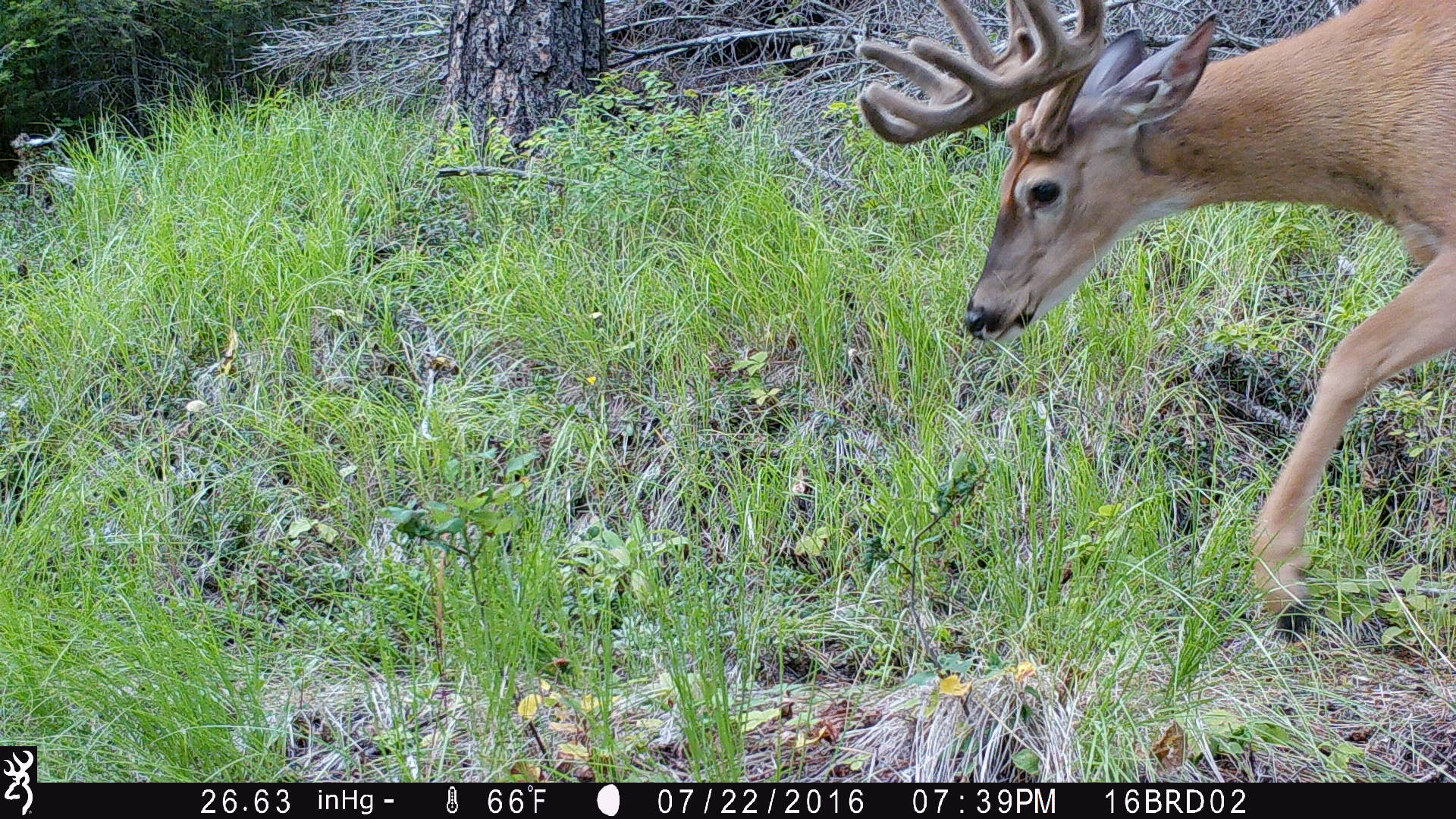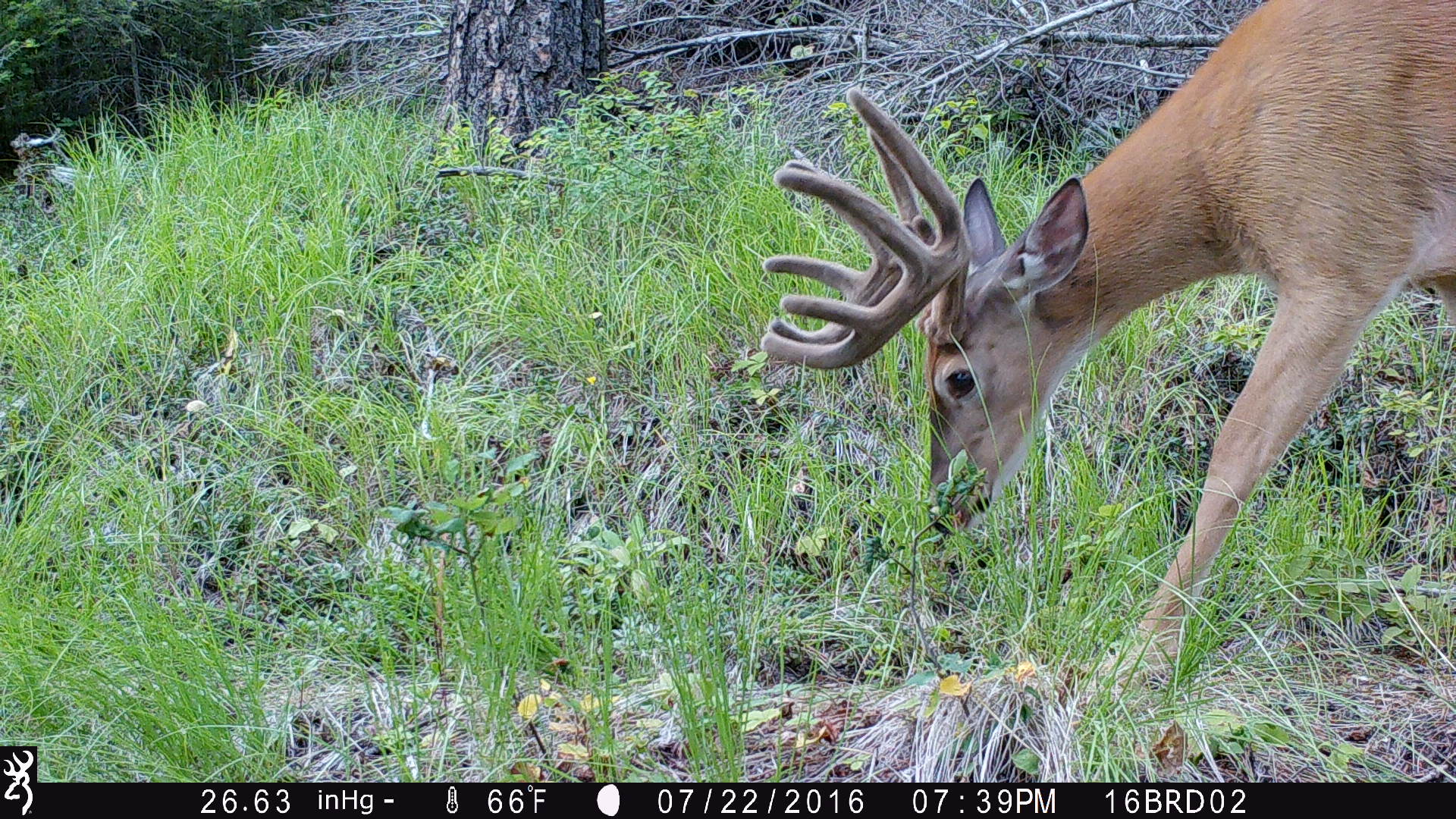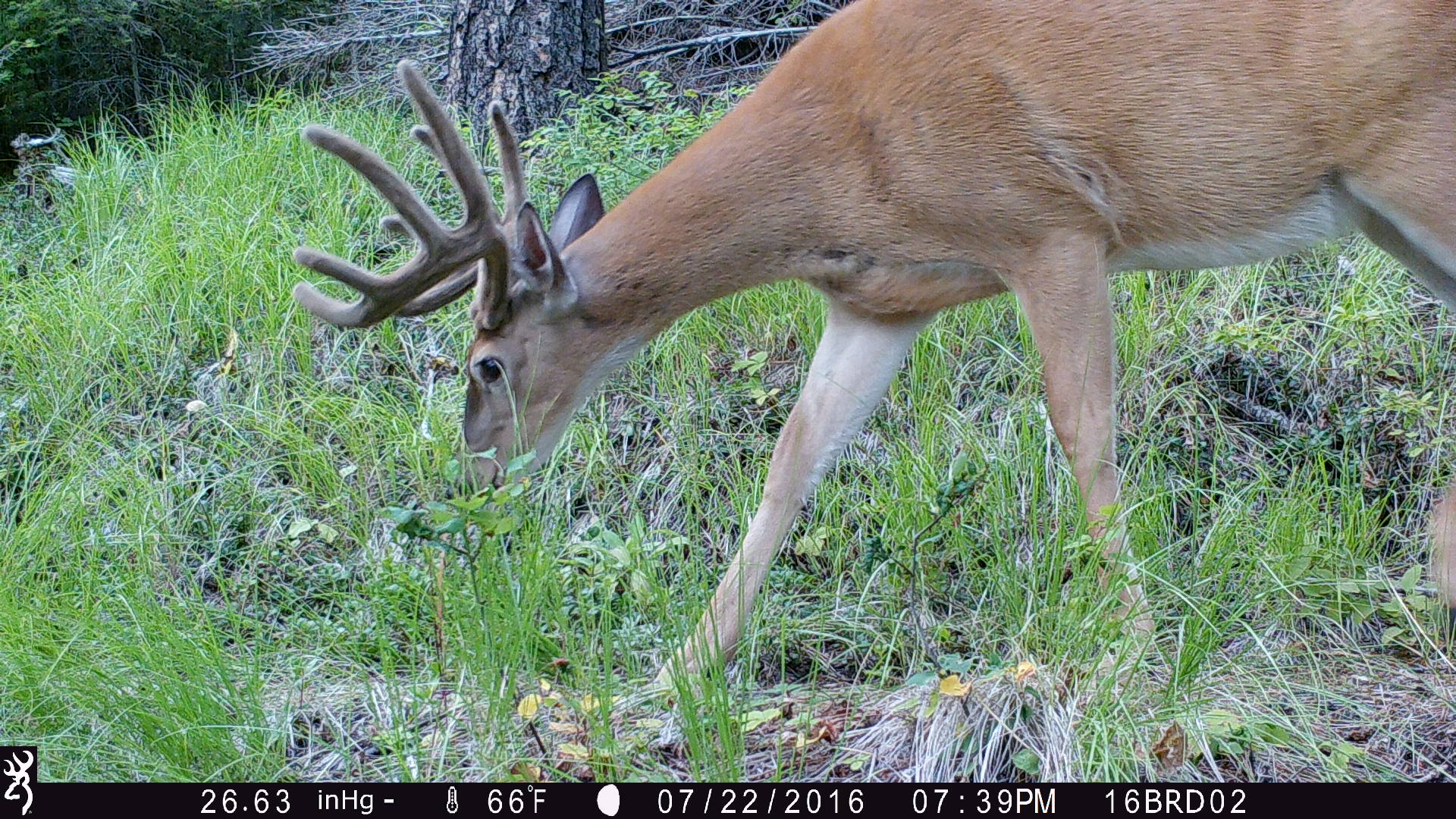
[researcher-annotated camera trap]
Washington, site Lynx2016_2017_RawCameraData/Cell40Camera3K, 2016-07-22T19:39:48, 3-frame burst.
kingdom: Animalia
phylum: Chordata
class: Mammalia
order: Artiodactyla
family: Cervidae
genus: Odocoileus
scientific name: Odocoileus virginianus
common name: white-tailed deer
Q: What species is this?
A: Odocoileus virginianus (white-tailed deer).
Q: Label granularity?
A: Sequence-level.